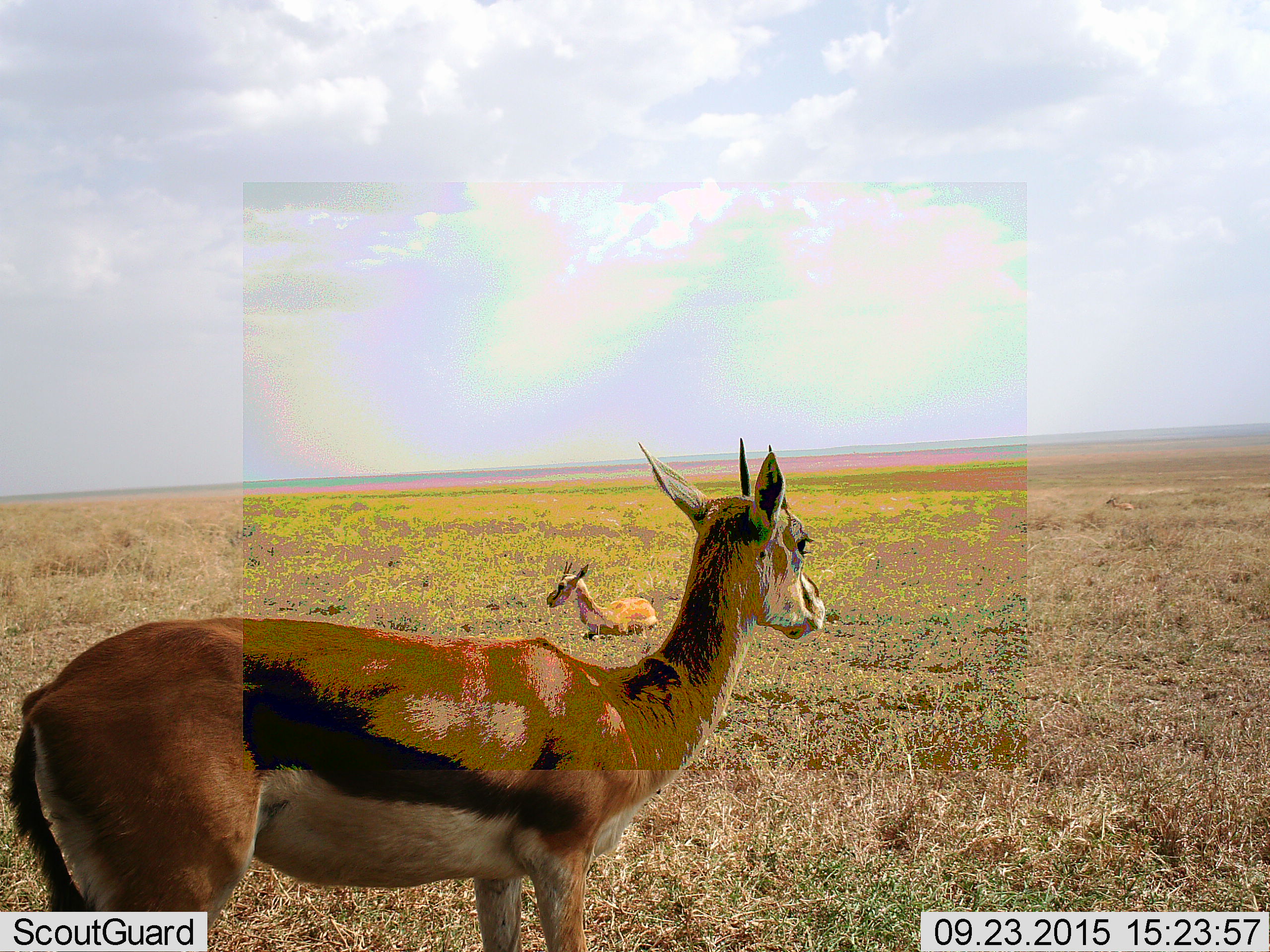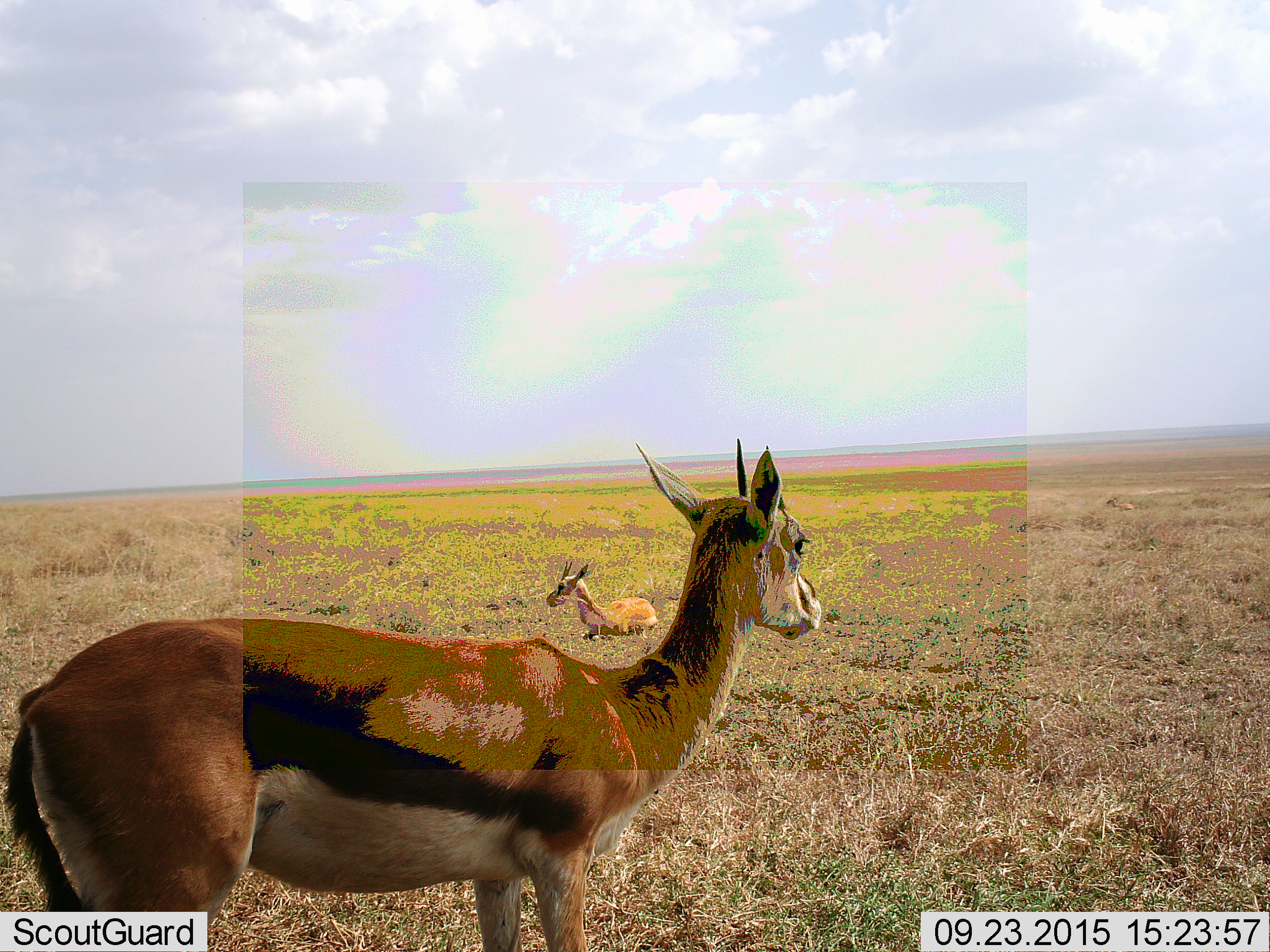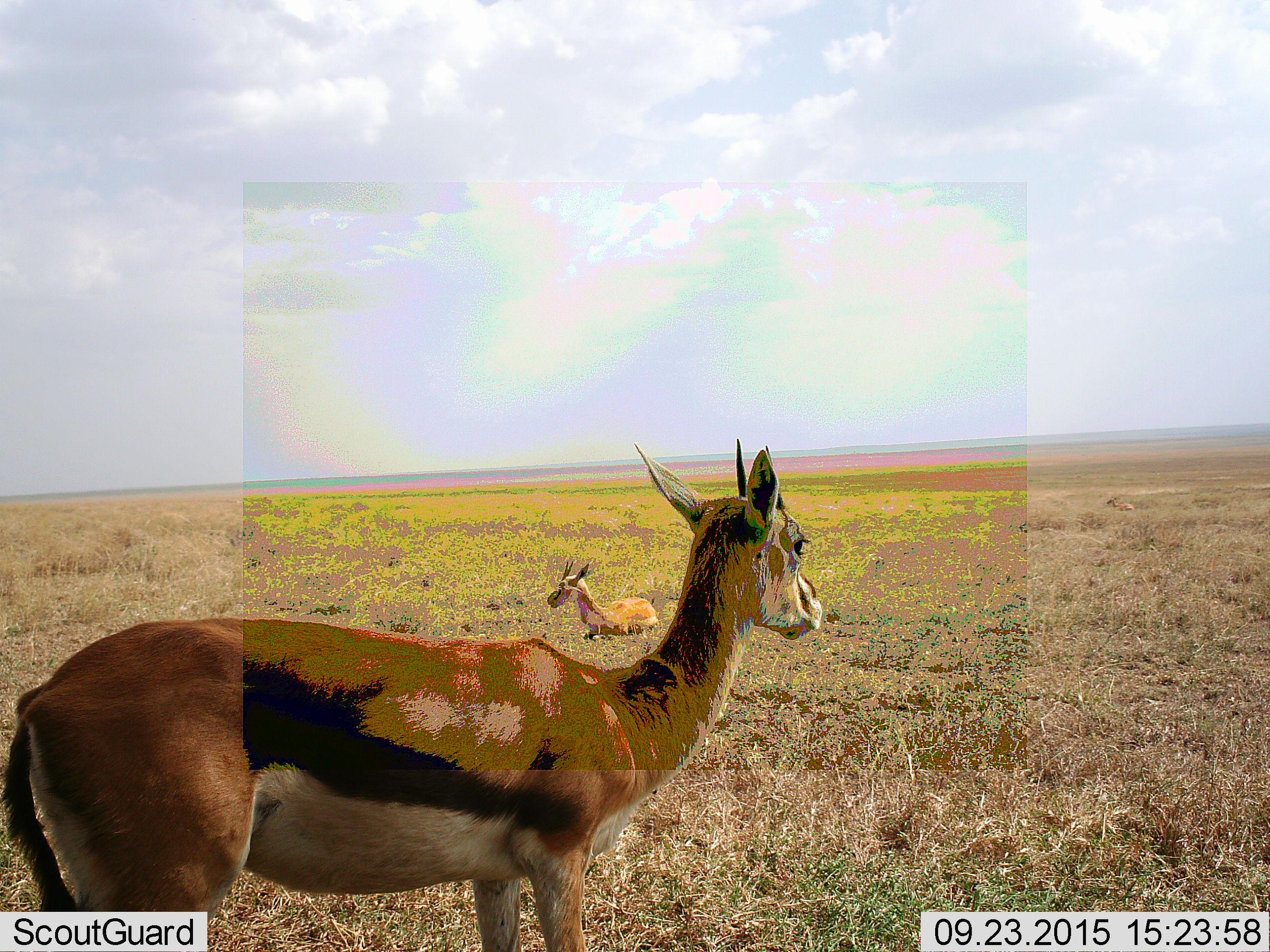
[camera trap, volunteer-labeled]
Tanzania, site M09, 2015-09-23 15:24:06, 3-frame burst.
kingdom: Animalia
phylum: Chordata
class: Mammalia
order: Artiodactyla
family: Bovidae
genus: Eudorcas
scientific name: Eudorcas thomsonii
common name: thomson's gazelle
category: gazellethomsons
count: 2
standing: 71%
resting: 86%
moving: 14%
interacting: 0%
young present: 14%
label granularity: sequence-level